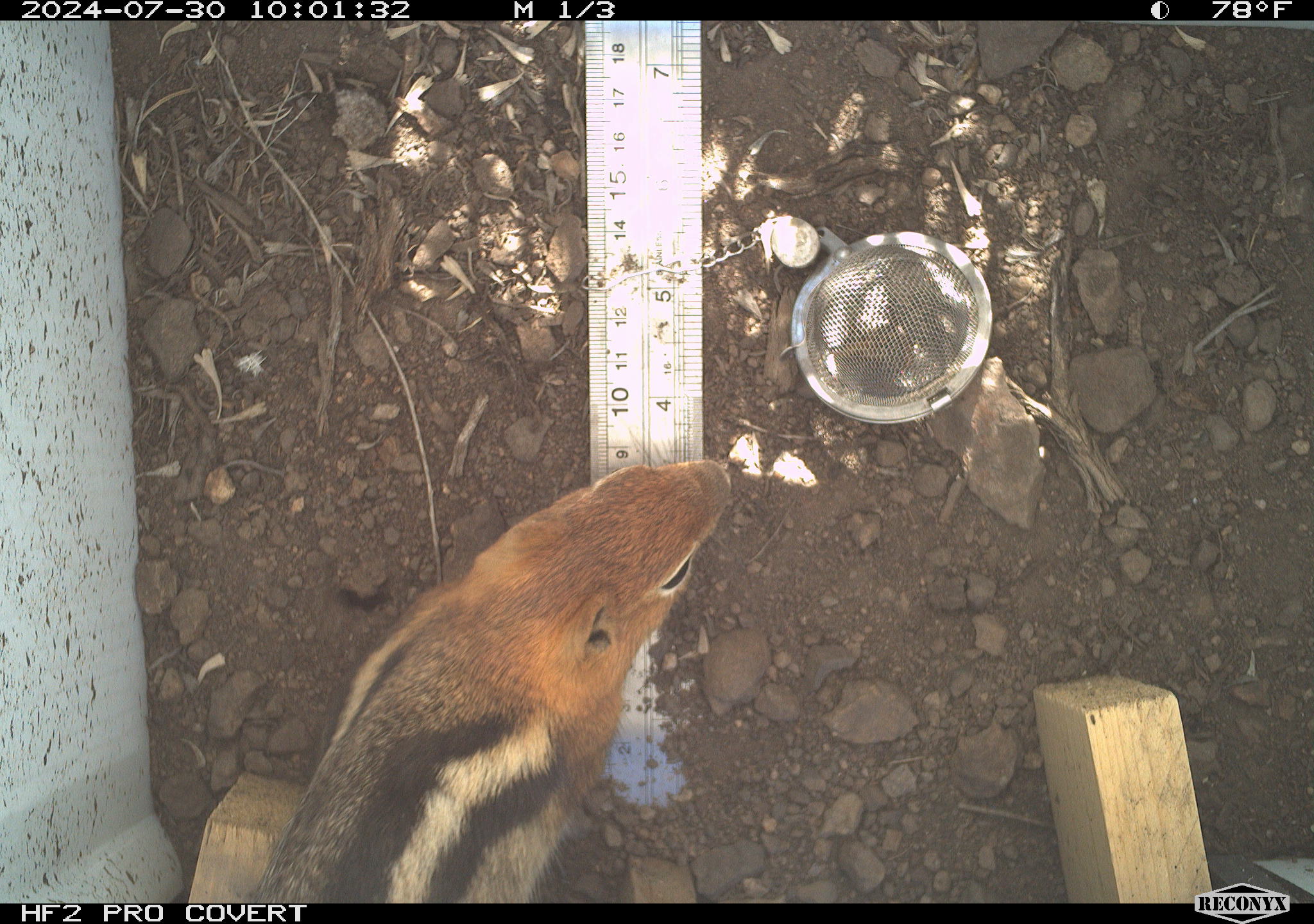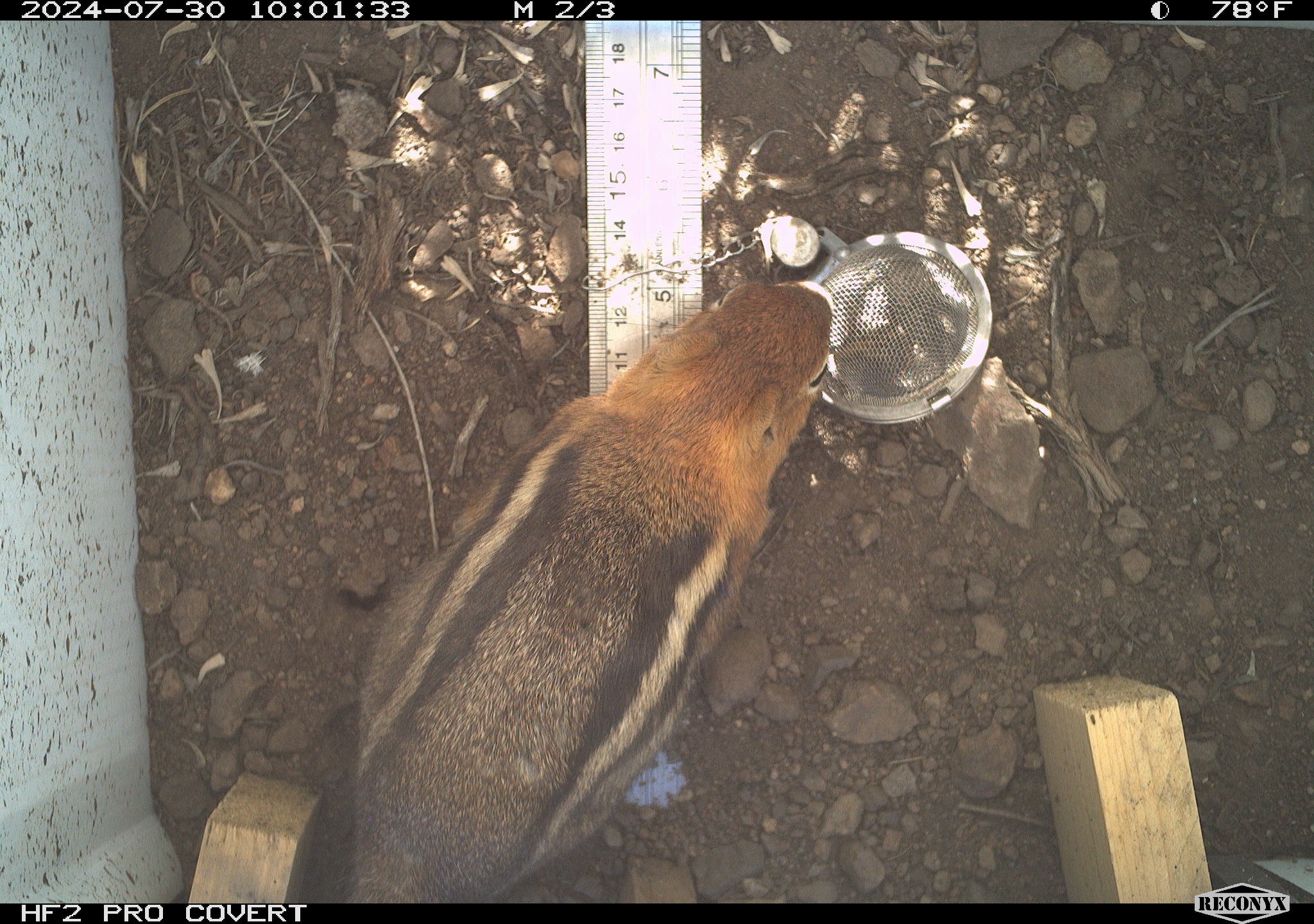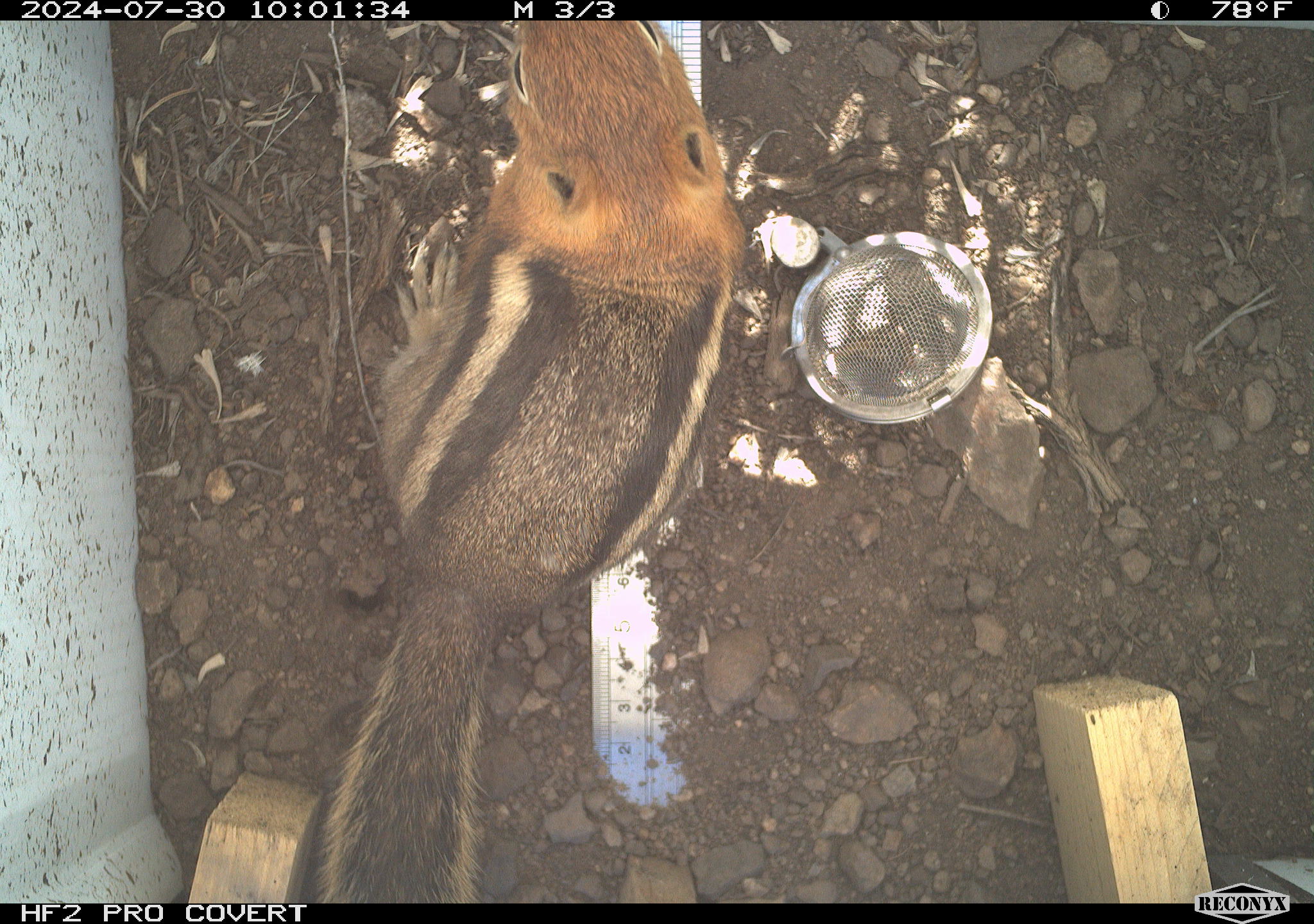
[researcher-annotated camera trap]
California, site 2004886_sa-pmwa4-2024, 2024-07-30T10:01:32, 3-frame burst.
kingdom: Animalia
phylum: Chordata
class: Mammalia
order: Rodentia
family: Sciuridae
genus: Callospermophilus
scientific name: Callospermophilus lateralis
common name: golden mantled ground squirrel